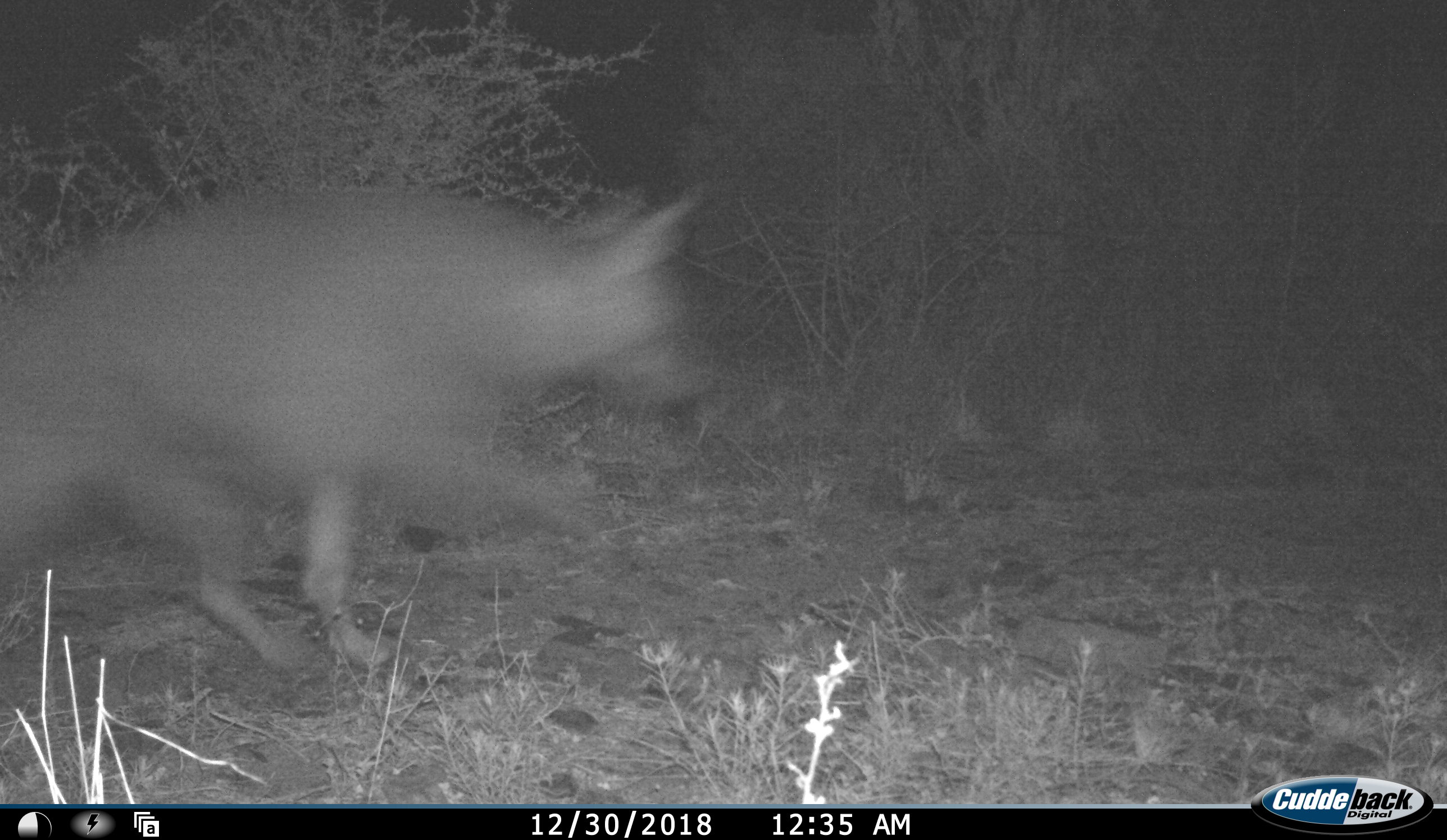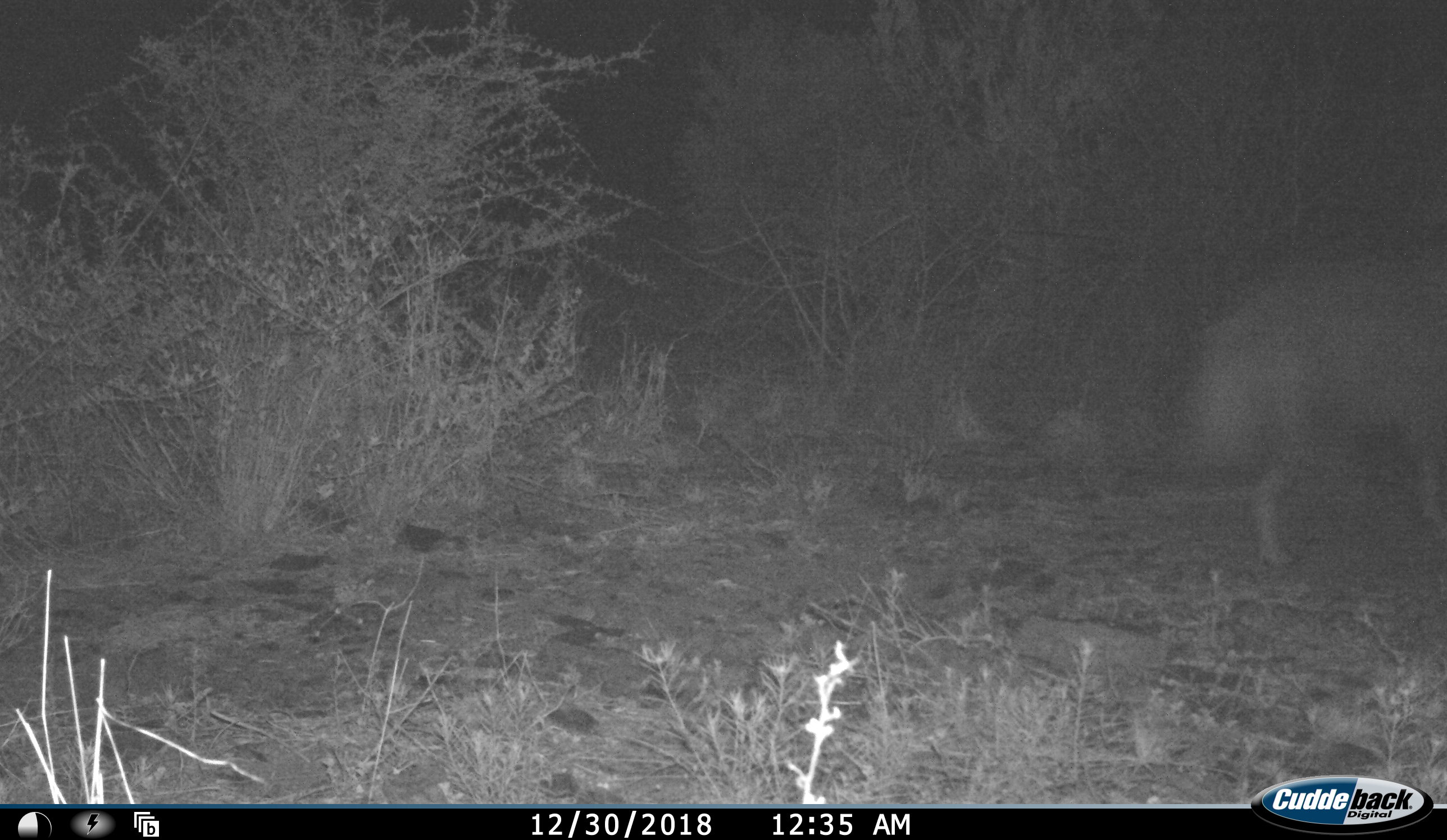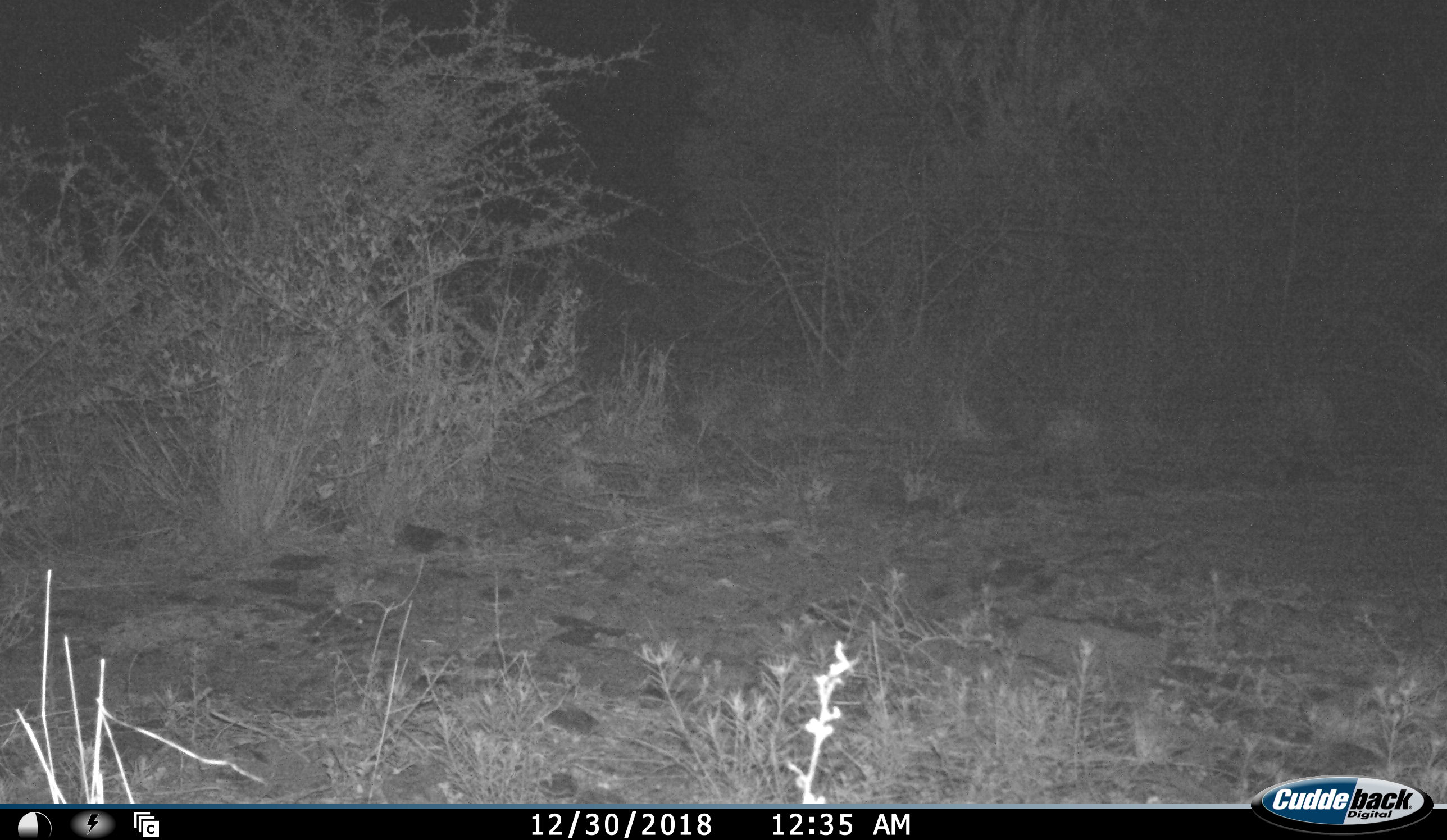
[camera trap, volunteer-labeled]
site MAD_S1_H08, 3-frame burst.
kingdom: Animalia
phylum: Chordata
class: Mammalia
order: Carnivora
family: Hyaenidae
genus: Parahyaena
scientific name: Parahyaena brunnea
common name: brown hyena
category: hyenabrown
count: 1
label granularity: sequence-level